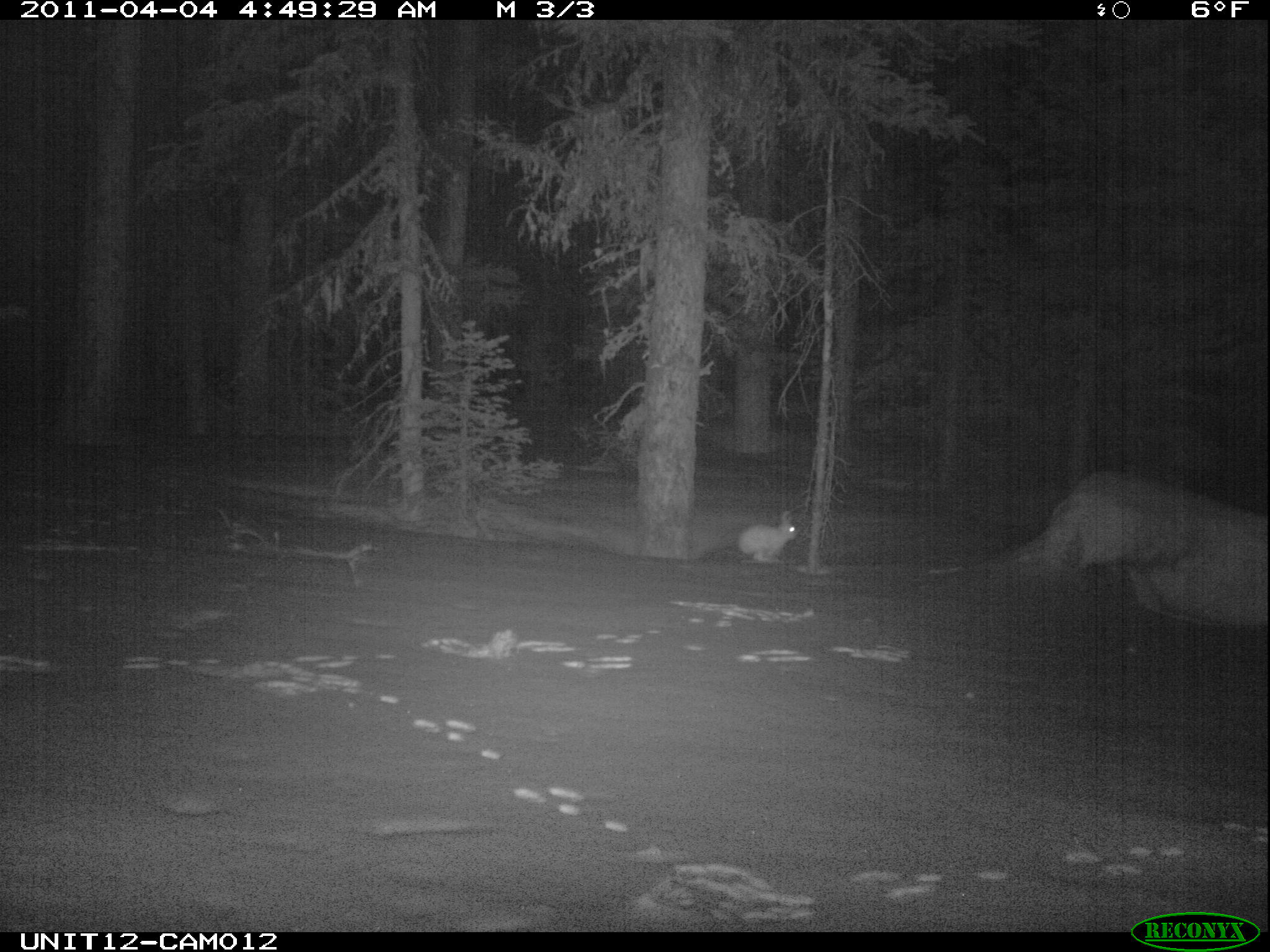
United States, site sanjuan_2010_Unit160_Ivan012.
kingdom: Animalia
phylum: Chordata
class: Mammalia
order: Lagomorpha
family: Leporidae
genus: Lepus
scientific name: Lepus americanus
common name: snowshoe hare